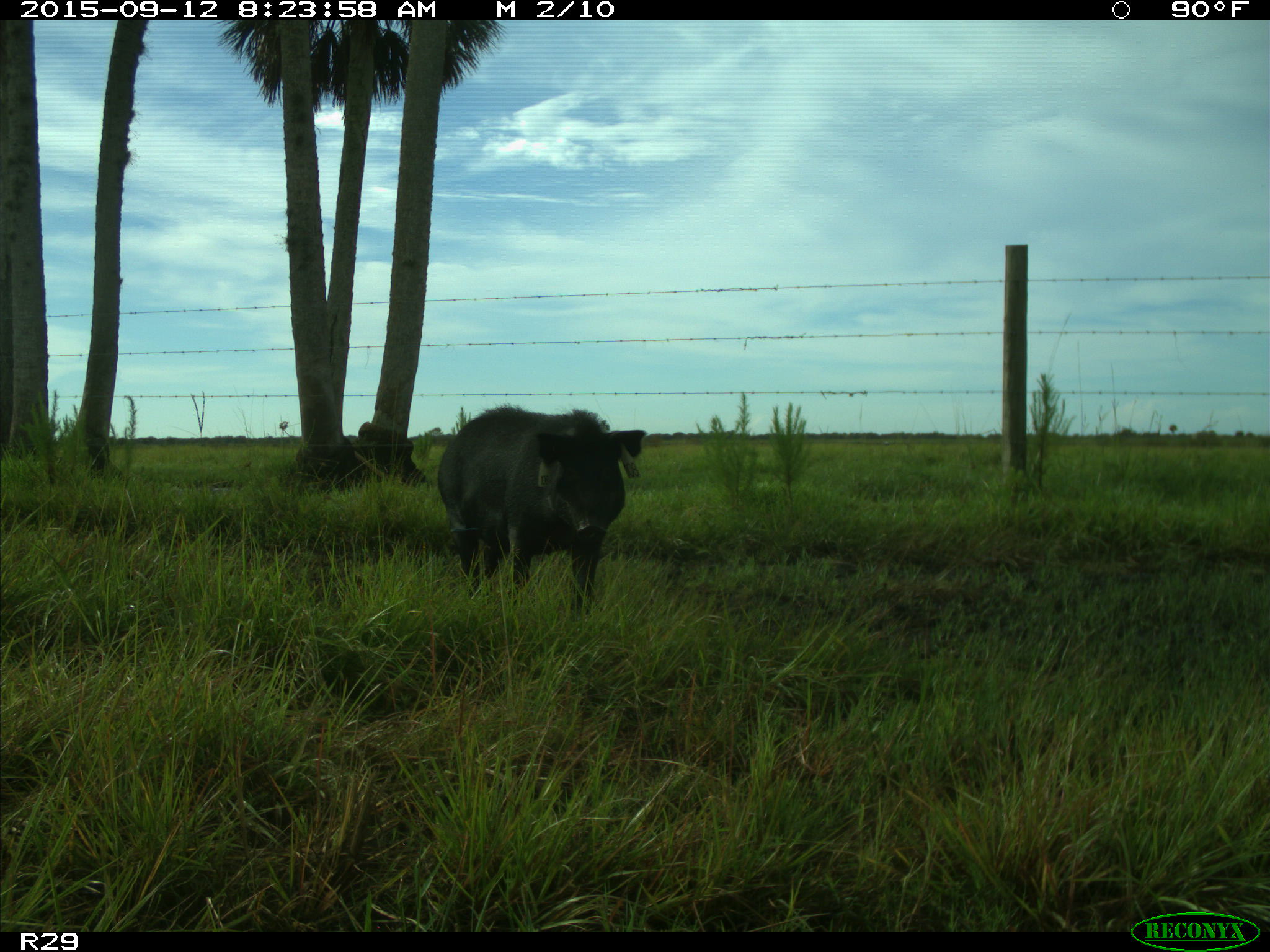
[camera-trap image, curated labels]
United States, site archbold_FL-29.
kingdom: Animalia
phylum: Chordata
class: Mammalia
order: Artiodactyla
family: Suidae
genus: Sus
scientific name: Sus scrofa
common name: wild boar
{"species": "Sus scrofa (wild boar)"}